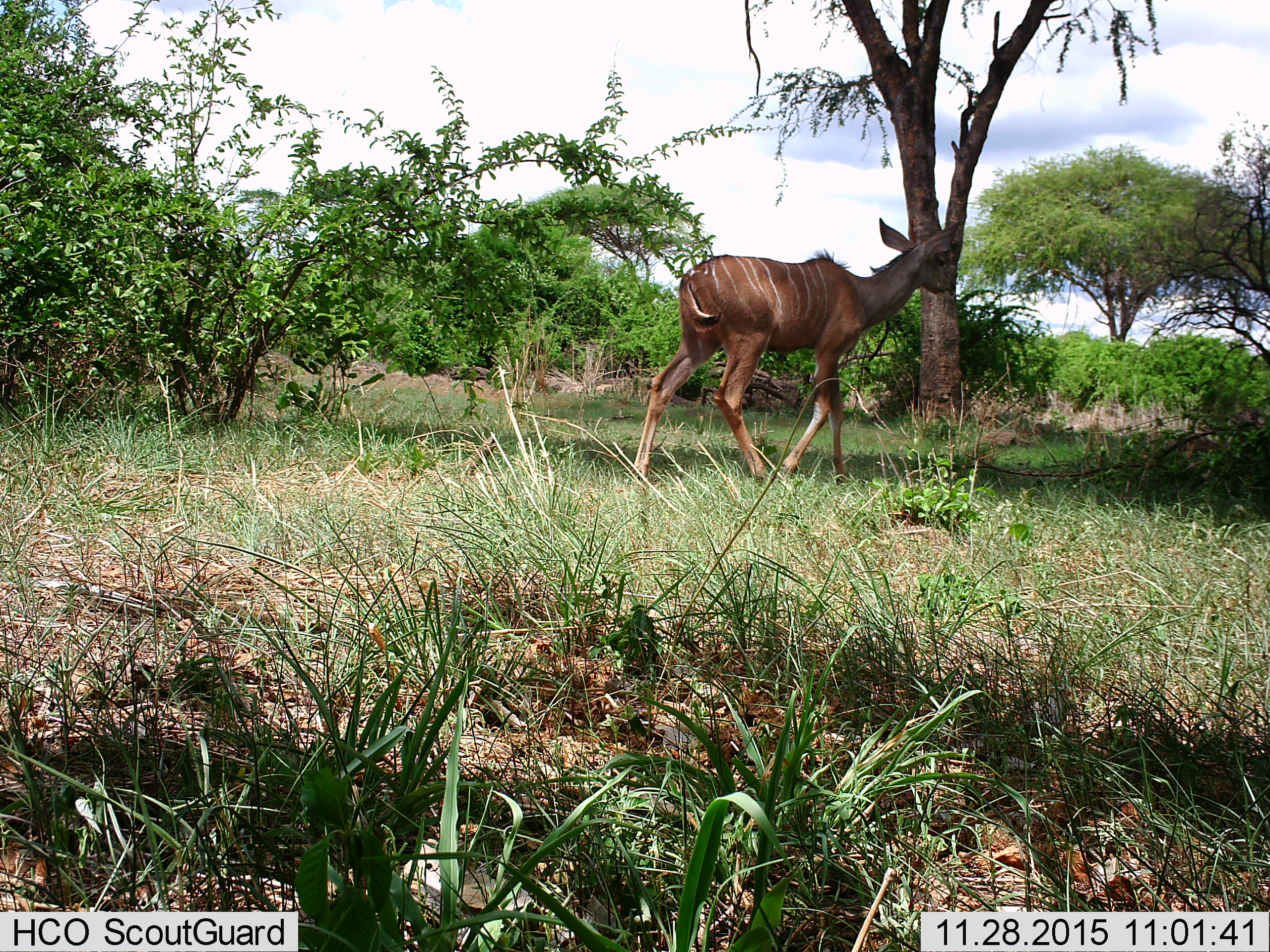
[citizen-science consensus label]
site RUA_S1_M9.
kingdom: Animalia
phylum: Chordata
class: Mammalia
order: Artiodactyla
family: Bovidae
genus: Tragelaphus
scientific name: Tragelaphus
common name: kudu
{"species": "kudu (Tragelaphus)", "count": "1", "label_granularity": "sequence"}